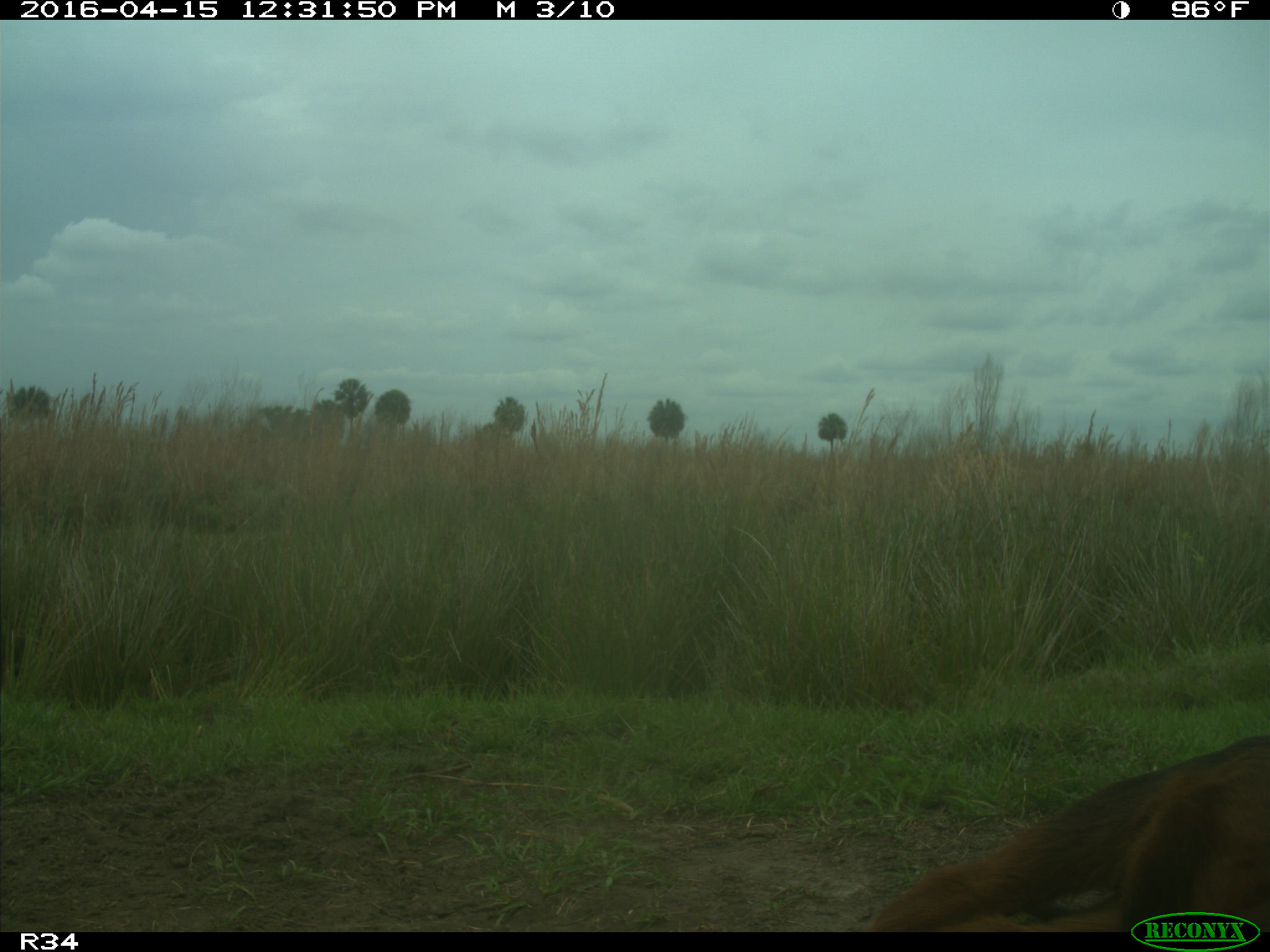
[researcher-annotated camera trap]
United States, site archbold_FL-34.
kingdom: Animalia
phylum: Chordata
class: Mammalia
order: Artiodactyla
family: Bovidae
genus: Bos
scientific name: Bos taurus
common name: domestic cow